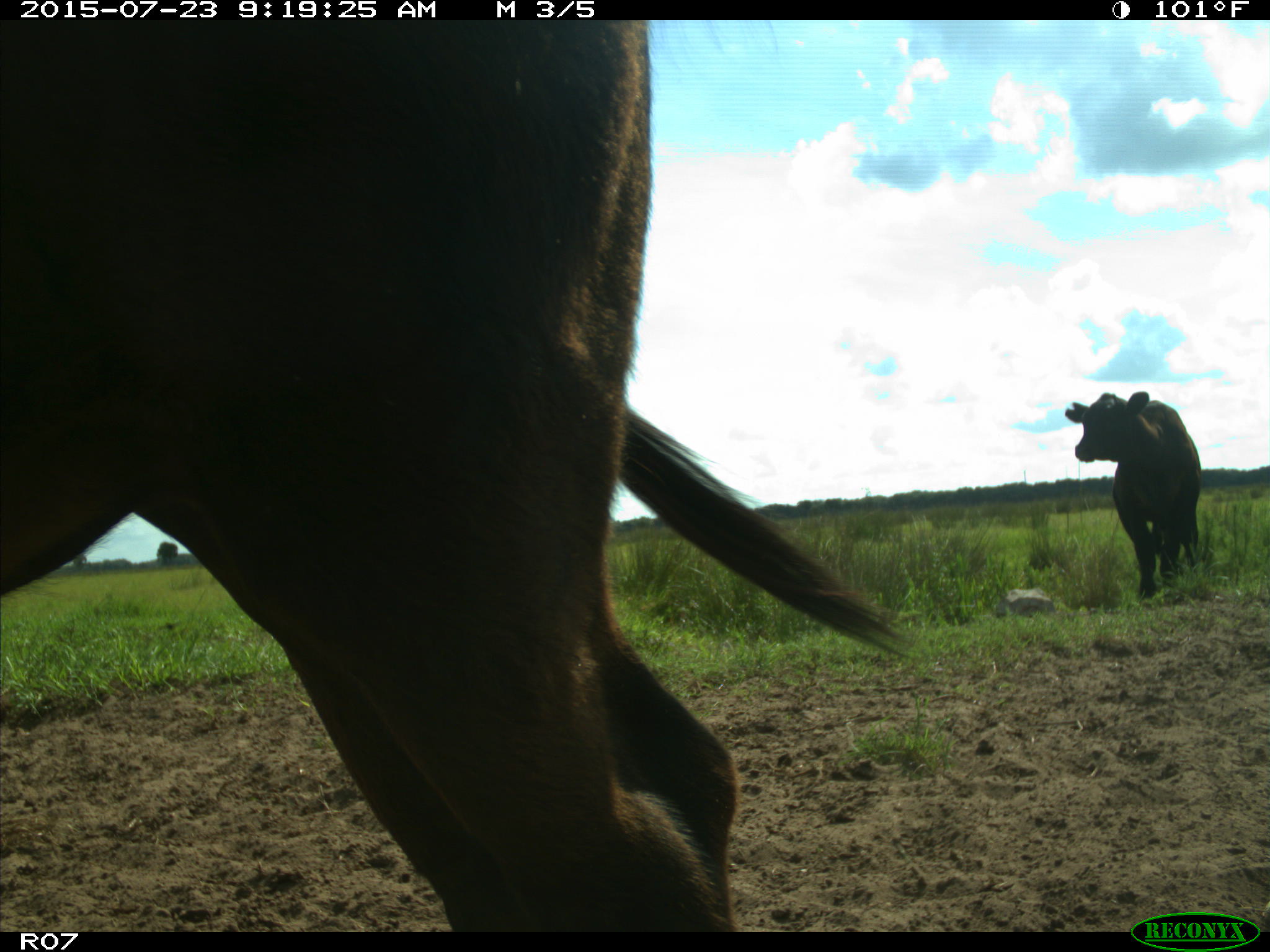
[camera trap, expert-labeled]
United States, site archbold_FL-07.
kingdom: Animalia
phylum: Chordata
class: Mammalia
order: Artiodactyla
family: Bovidae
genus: Bos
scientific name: Bos taurus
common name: domestic cow